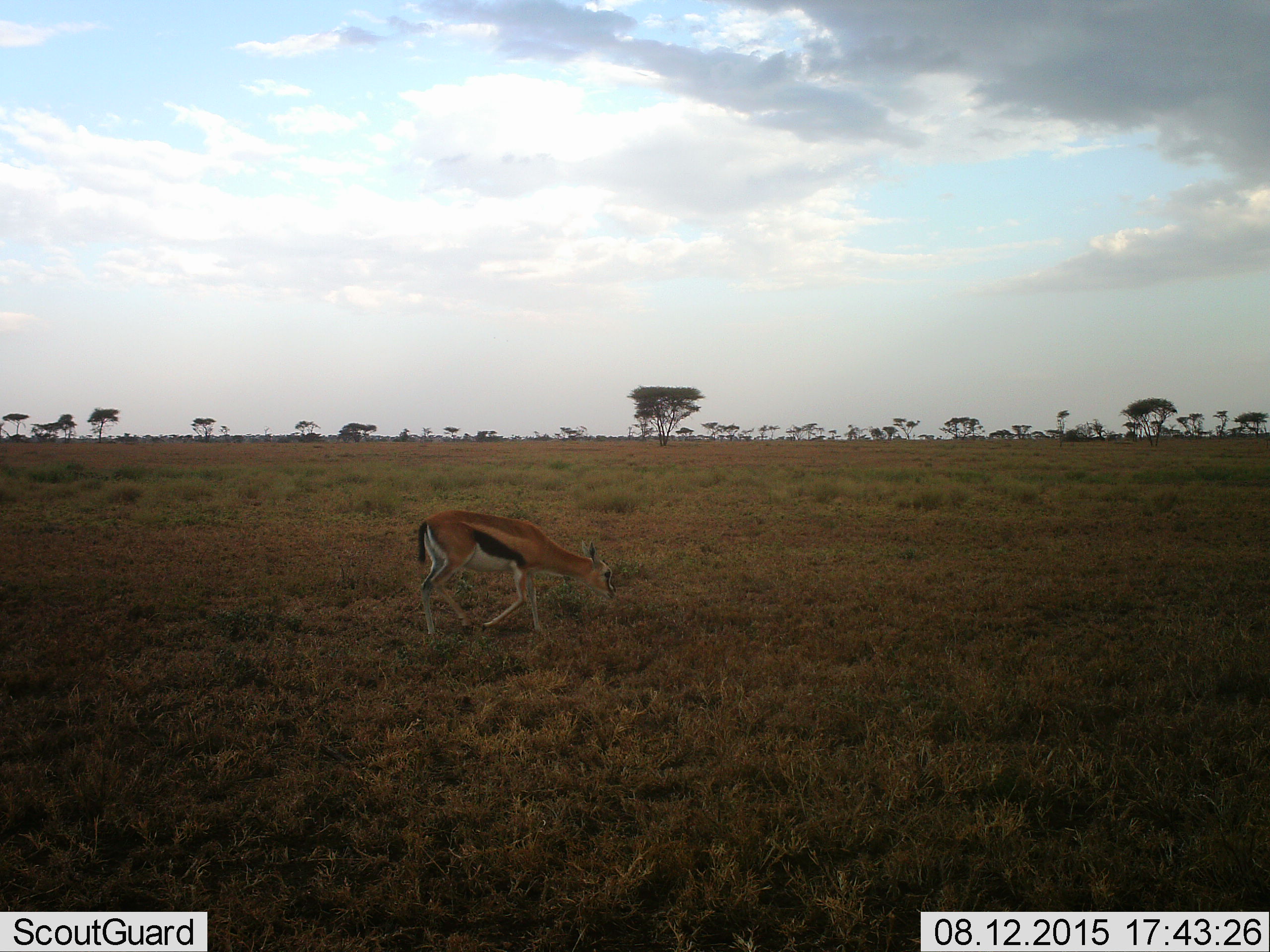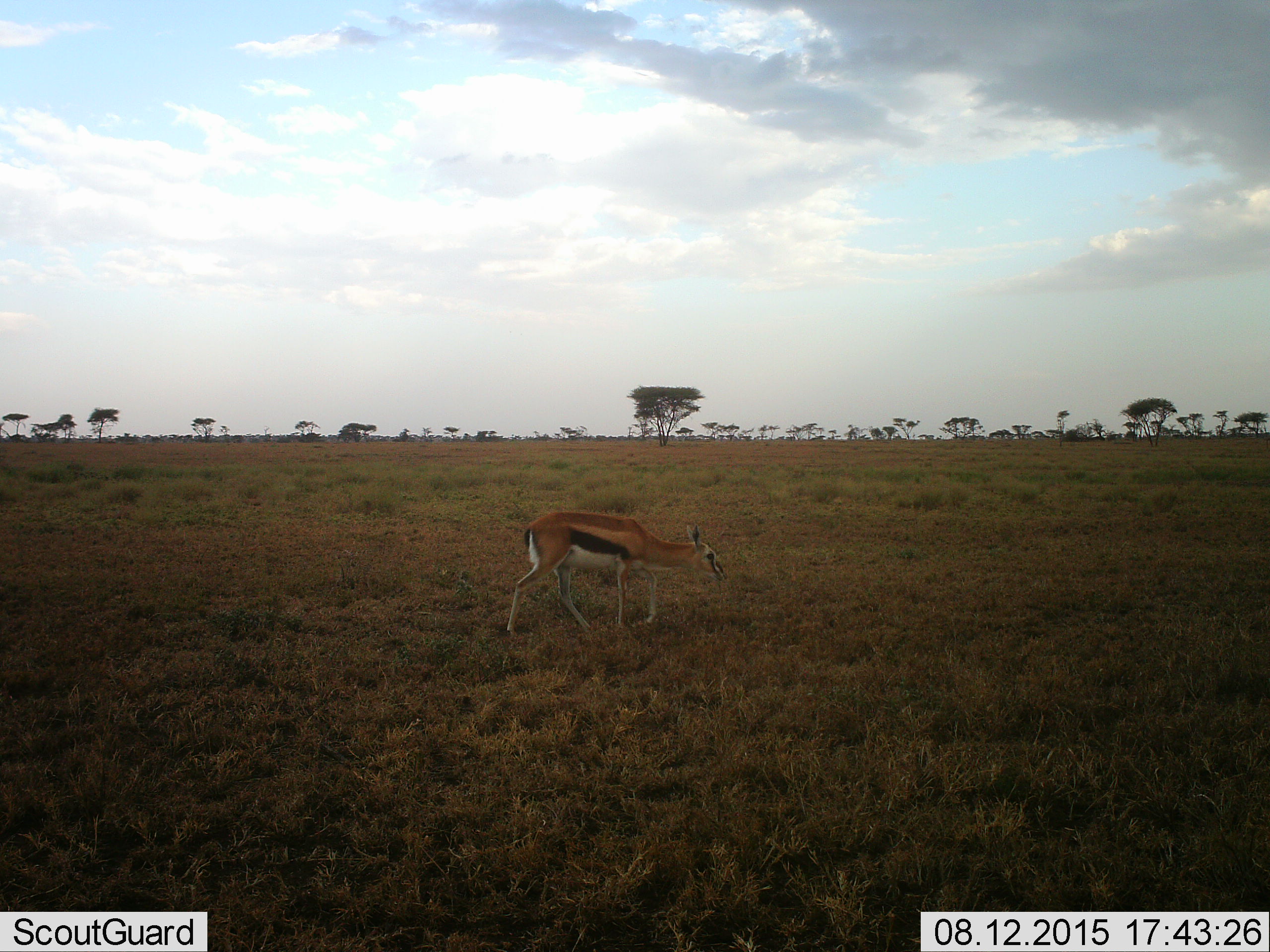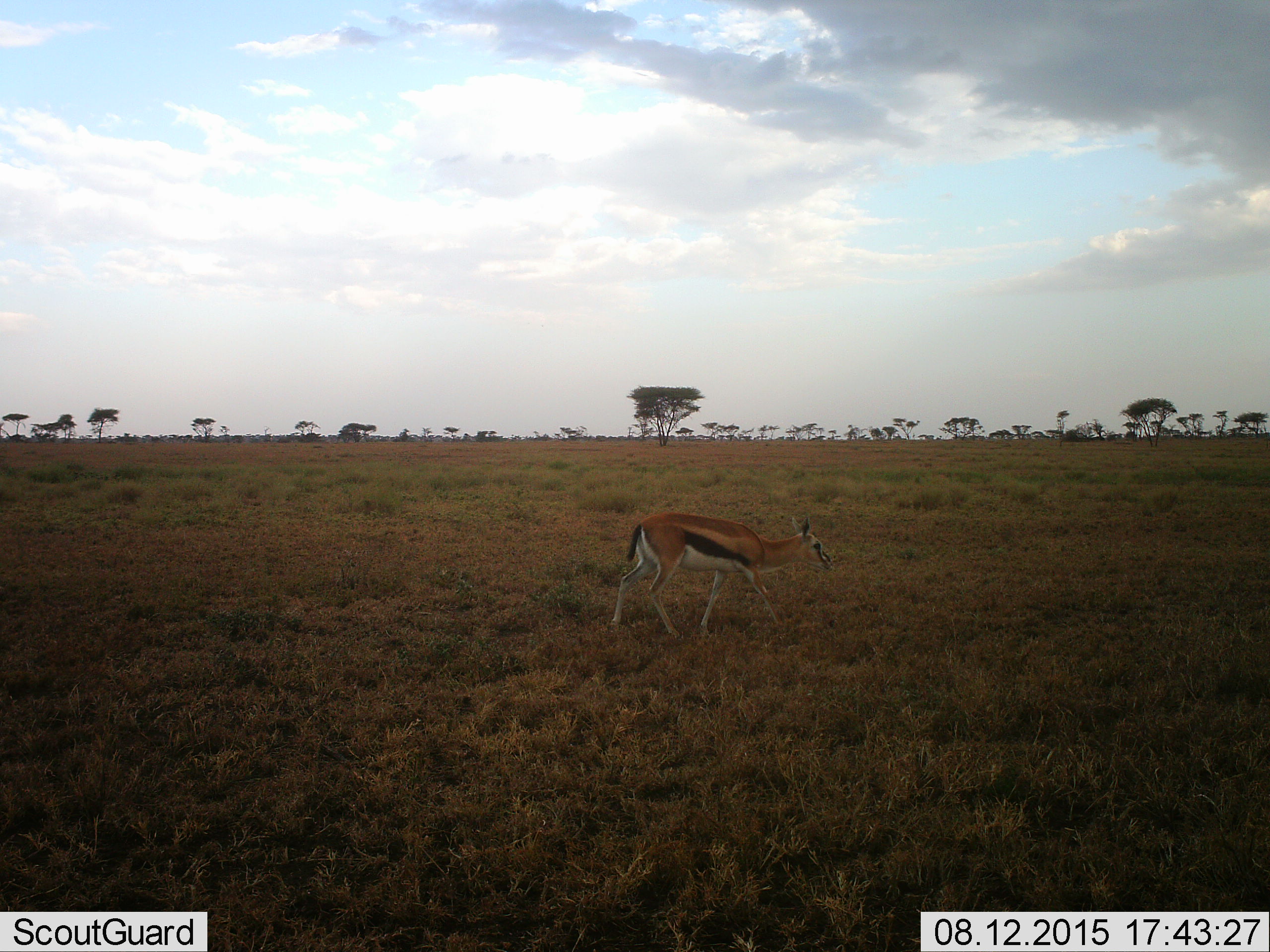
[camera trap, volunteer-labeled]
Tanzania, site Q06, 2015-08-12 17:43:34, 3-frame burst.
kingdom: Animalia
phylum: Chordata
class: Mammalia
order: Artiodactyla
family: Bovidae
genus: Eudorcas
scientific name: Eudorcas thomsonii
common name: thomson's gazelle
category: gazellethomsons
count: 1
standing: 0%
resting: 0%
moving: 80%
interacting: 0%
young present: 0%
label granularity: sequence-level